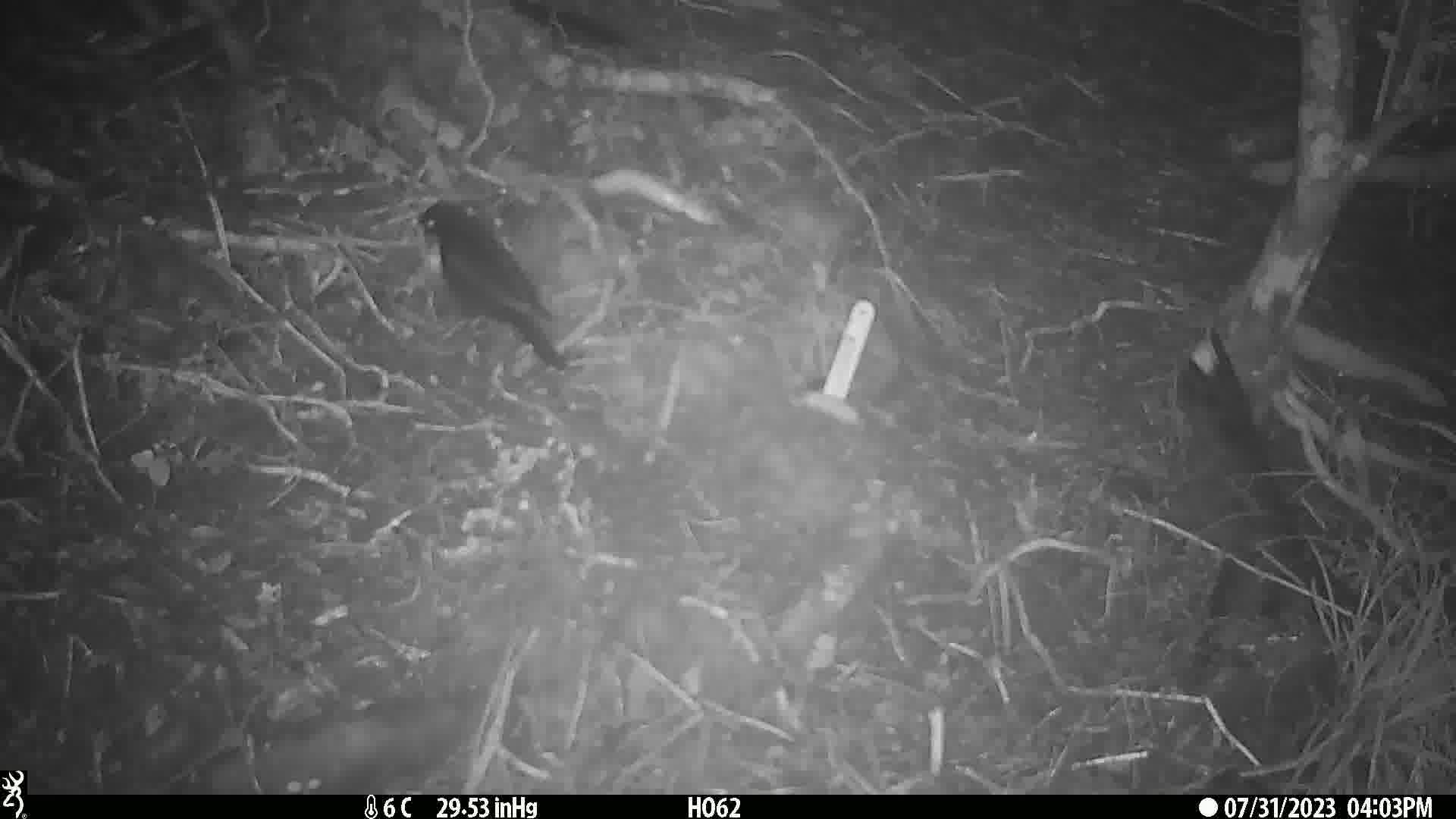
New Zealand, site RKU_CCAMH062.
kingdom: Animalia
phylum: Chordata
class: Aves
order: Passeriformes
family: Turdidae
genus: Turdus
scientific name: Turdus merula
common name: eurasian blackbird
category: blackbird